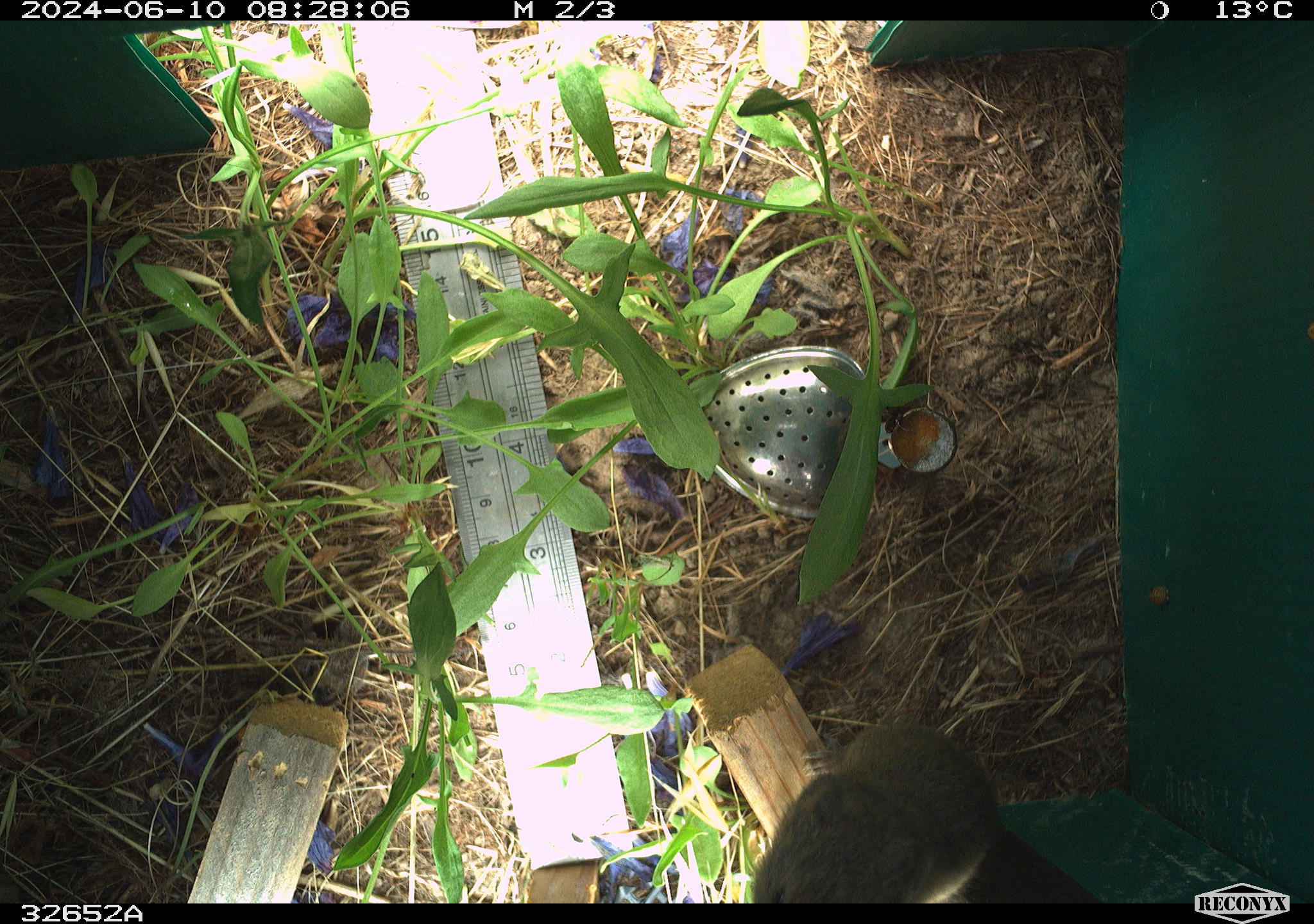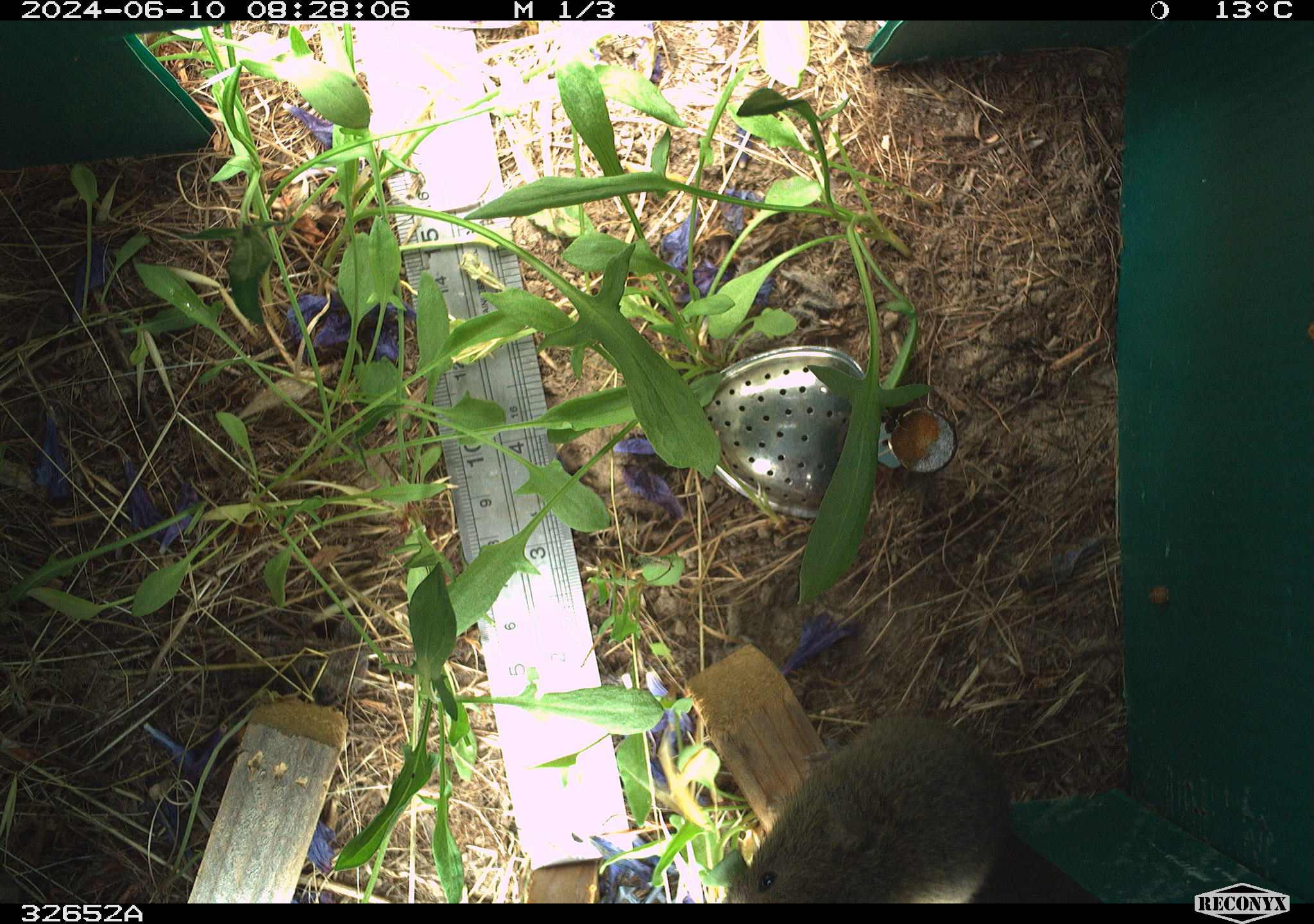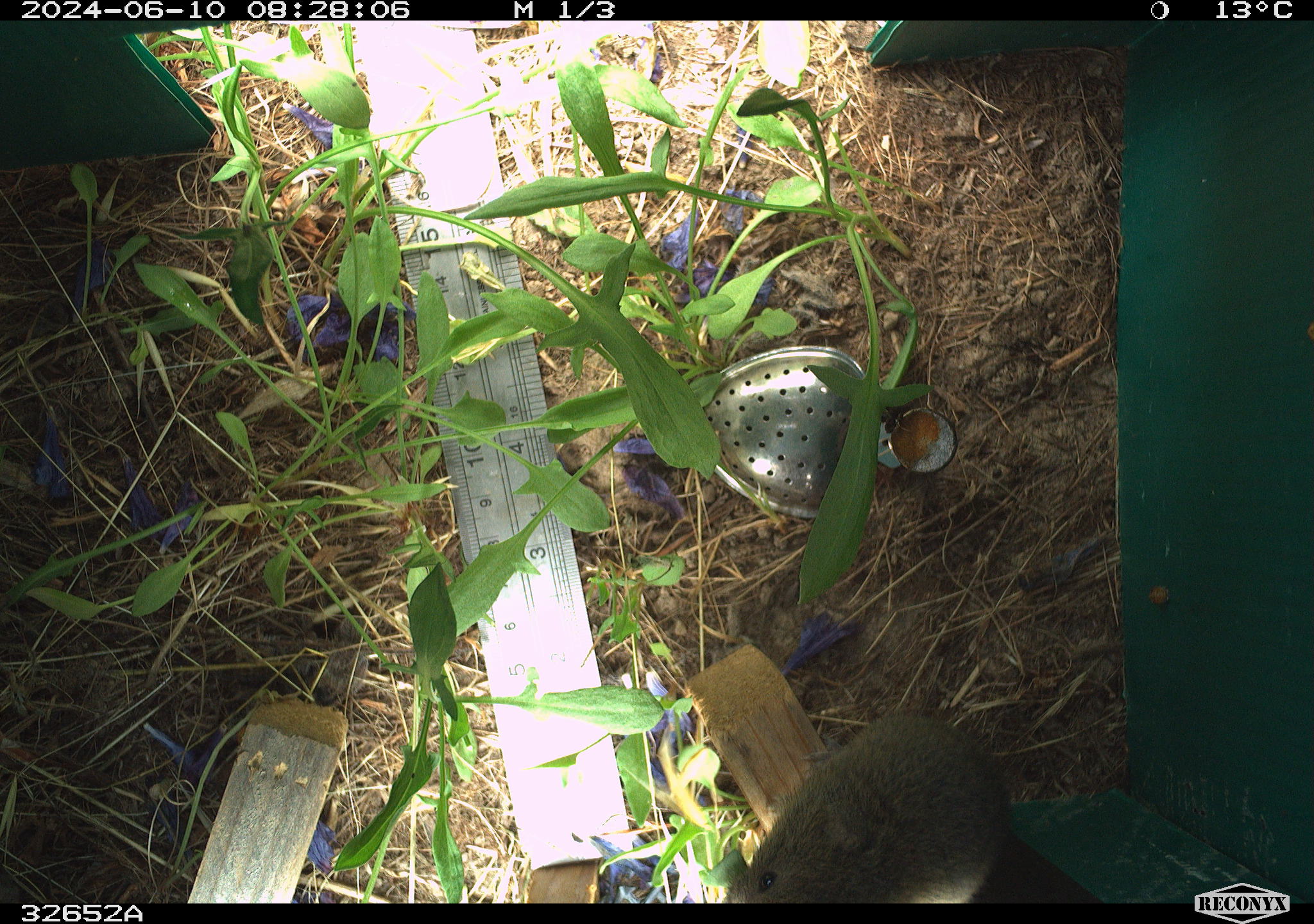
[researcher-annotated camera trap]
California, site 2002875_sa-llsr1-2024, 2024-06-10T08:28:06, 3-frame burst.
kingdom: Animalia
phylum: Chordata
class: Mammalia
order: Rodentia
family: Cricetidae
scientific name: Arvicolinae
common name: voles, lemmings, and muskrats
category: arvicolinae subfamily